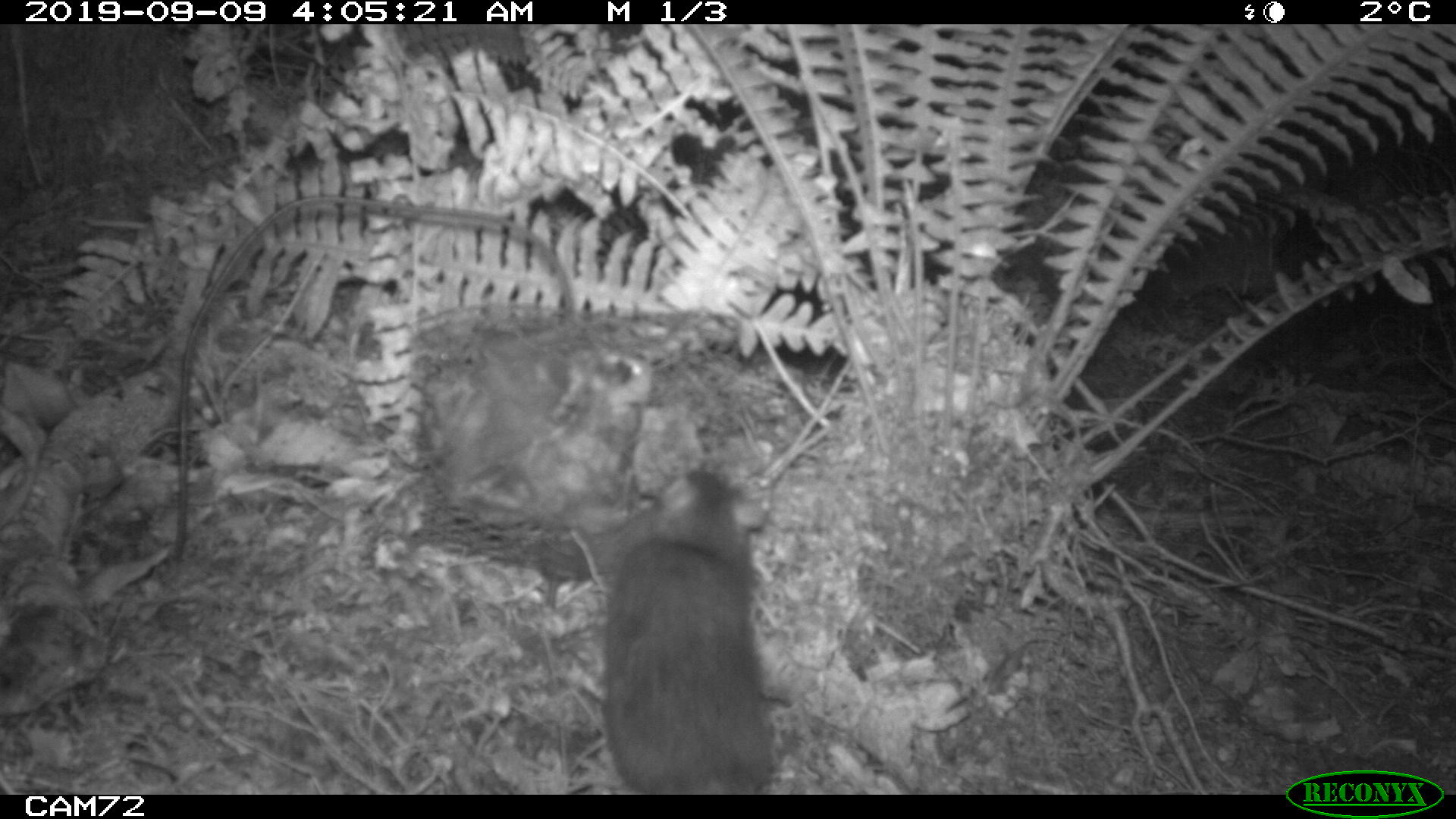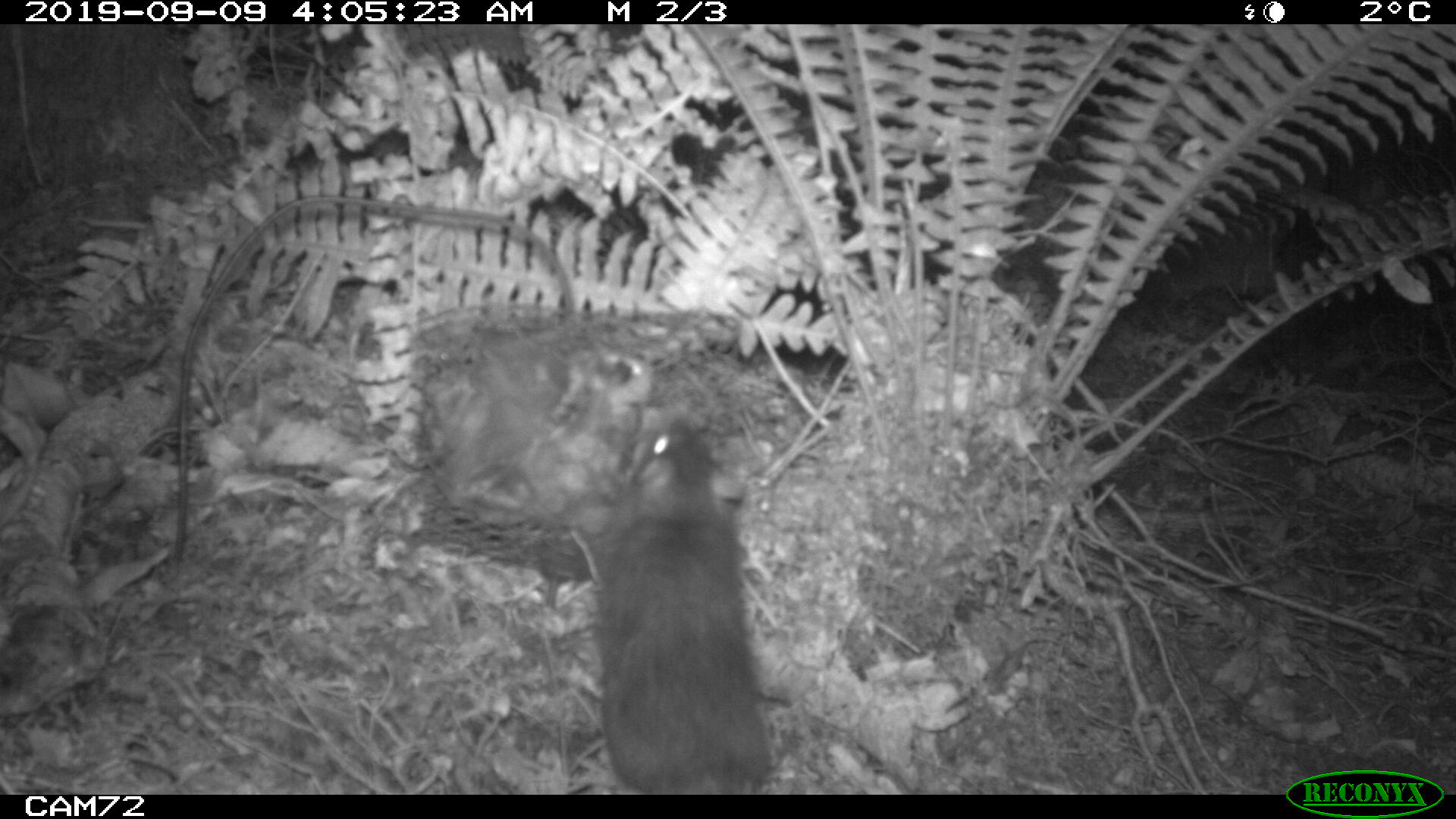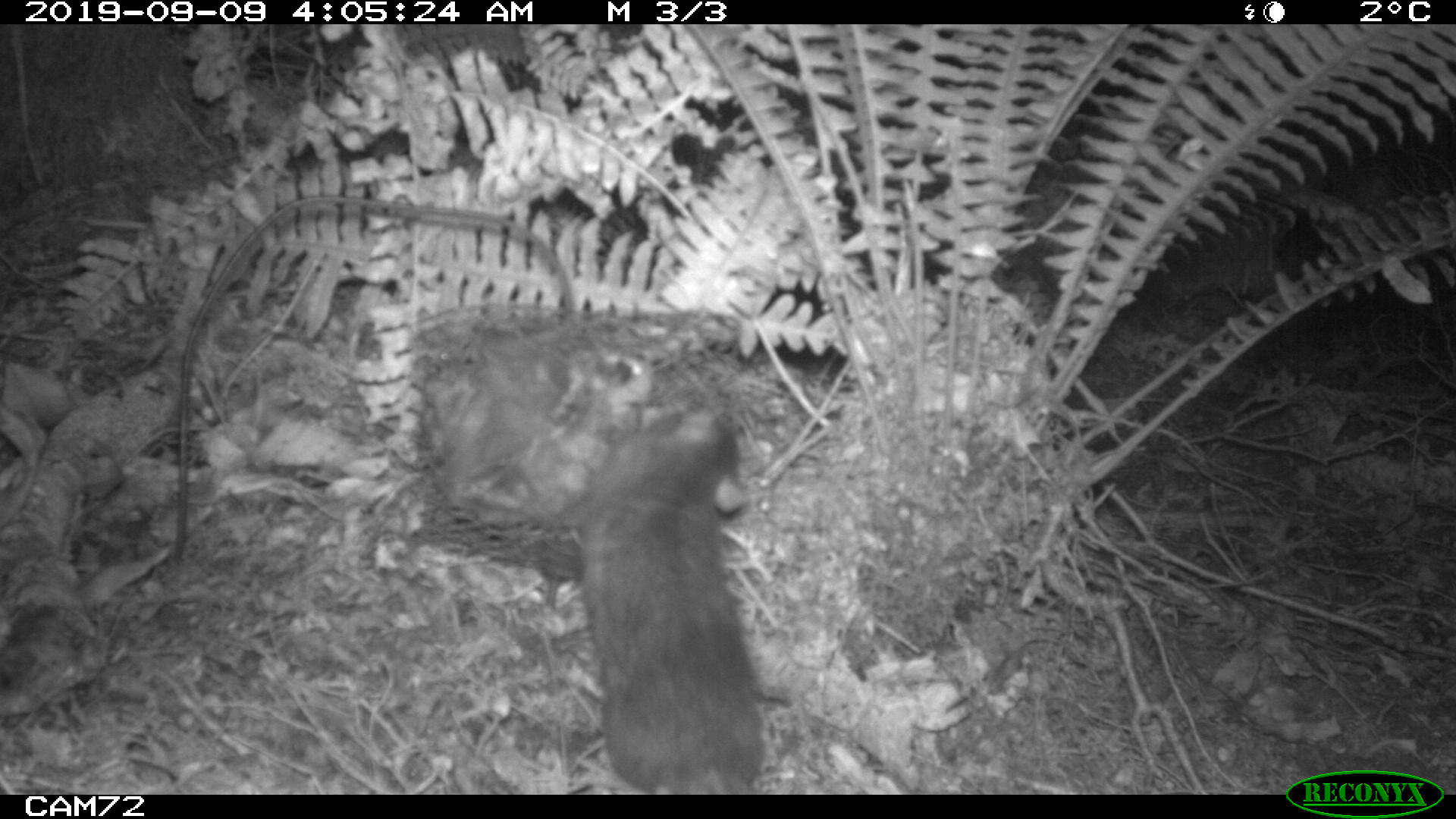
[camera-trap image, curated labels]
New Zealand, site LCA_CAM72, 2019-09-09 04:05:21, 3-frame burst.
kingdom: Animalia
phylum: Chordata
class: Mammalia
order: Rodentia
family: Muridae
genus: Rattus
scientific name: Rattus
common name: rat